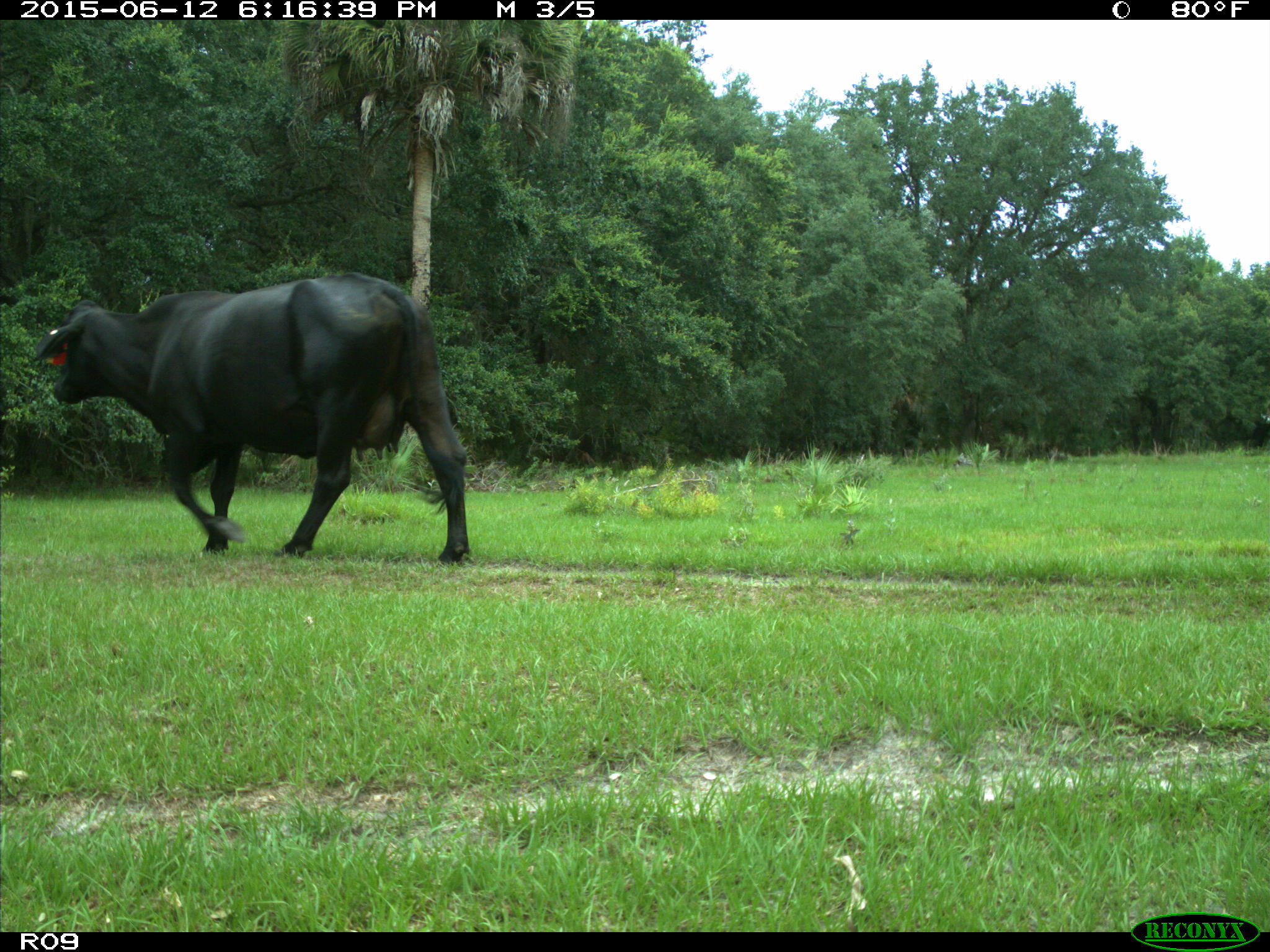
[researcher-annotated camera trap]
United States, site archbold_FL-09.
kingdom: Animalia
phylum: Chordata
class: Mammalia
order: Artiodactyla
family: Bovidae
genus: Bos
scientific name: Bos taurus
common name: domestic cow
Bos taurus (domestic cow).